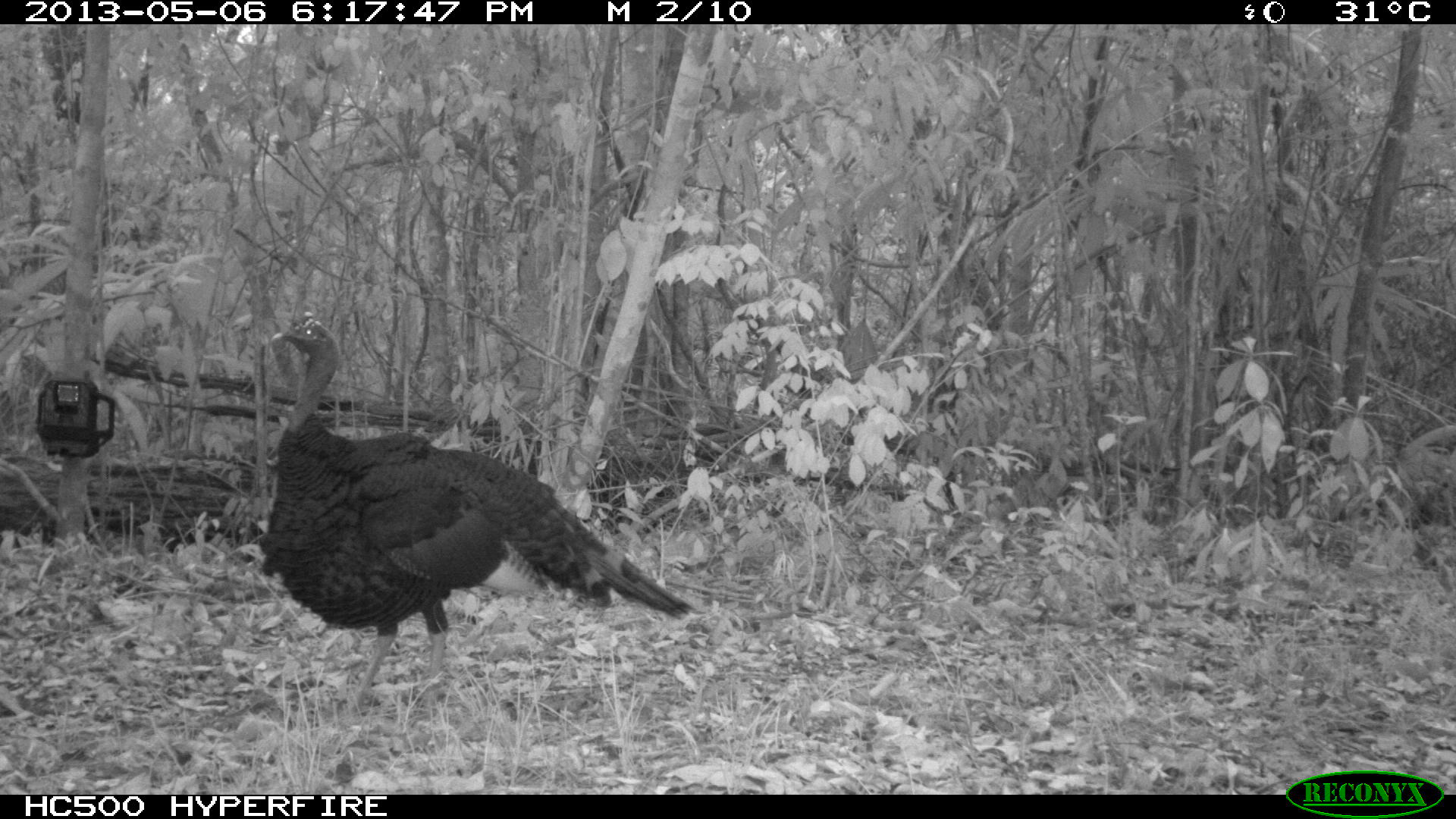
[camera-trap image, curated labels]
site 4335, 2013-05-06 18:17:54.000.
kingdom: Animalia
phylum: Chordata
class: Aves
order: Galliformes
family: Phasianidae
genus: Meleagris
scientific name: Meleagris ocellata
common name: ocellated turkey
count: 1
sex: male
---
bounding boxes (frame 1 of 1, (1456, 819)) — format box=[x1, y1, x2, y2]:
meleagris ocellata: box=[259, 307, 706, 714]